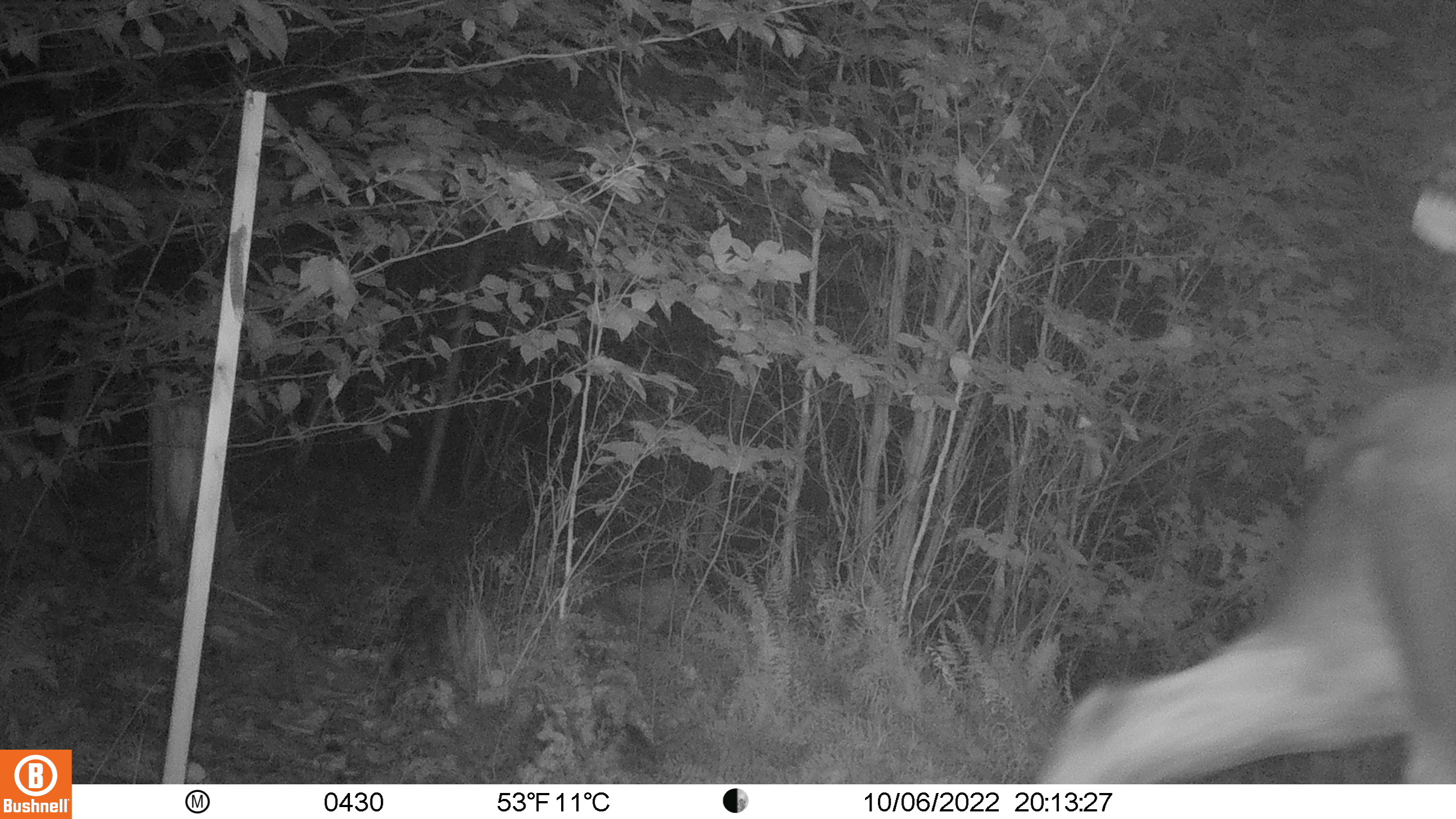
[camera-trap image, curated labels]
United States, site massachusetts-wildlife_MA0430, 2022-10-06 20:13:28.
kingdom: Animalia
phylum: Chordata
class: Mammalia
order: Artiodactyla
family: Cervidae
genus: Alces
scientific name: Alces alces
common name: moose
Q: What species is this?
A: Moose (Alces alces).